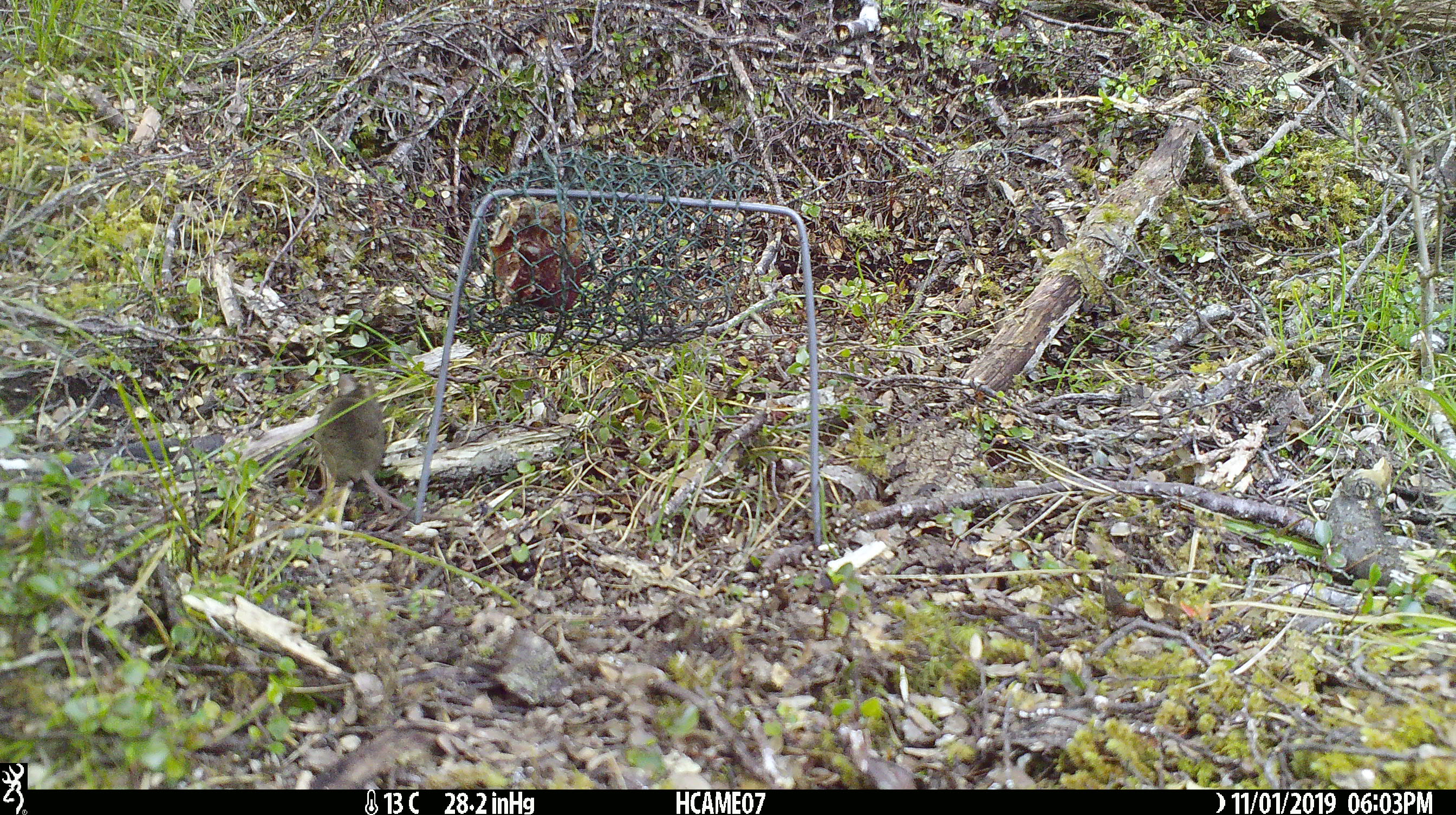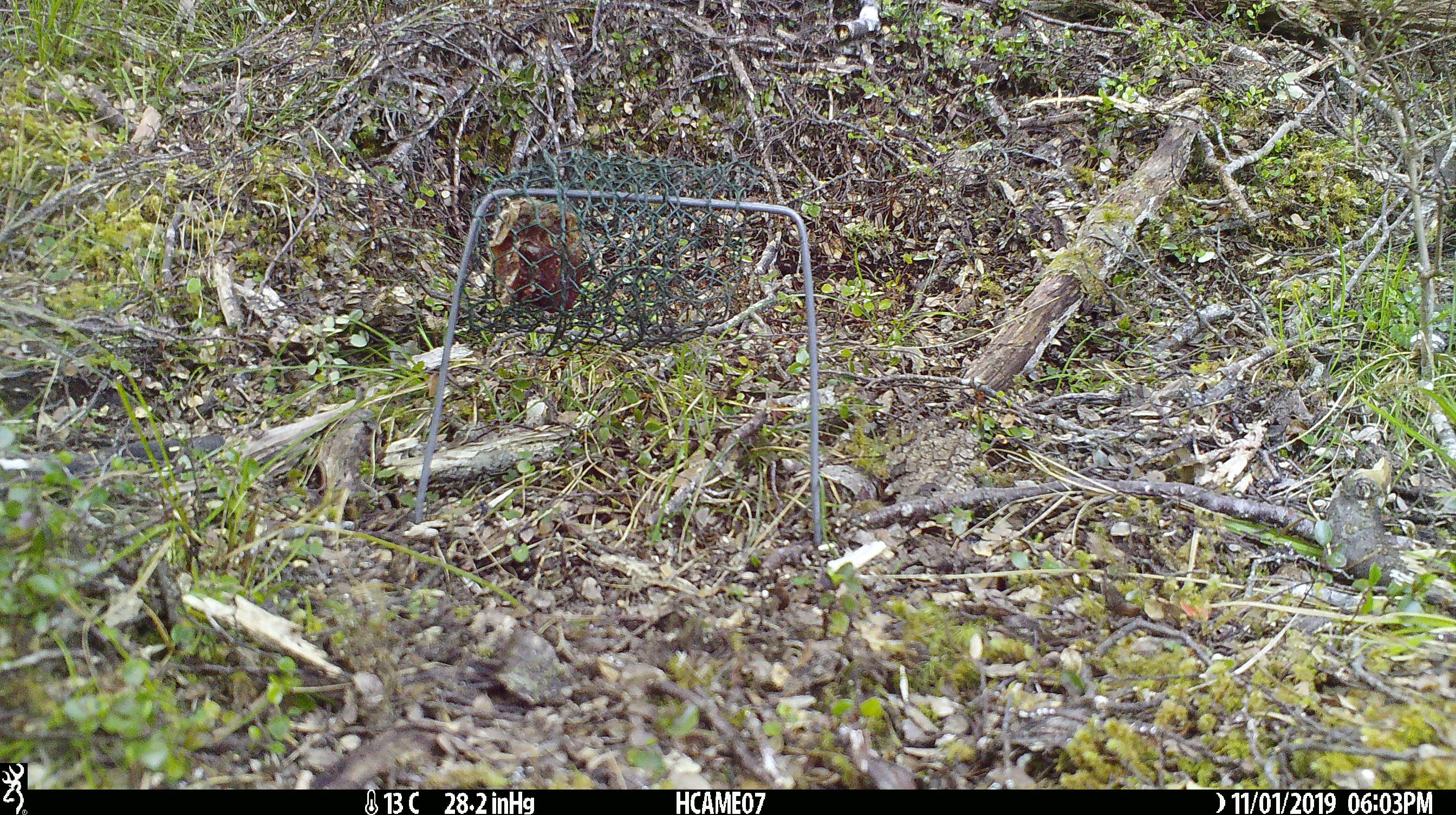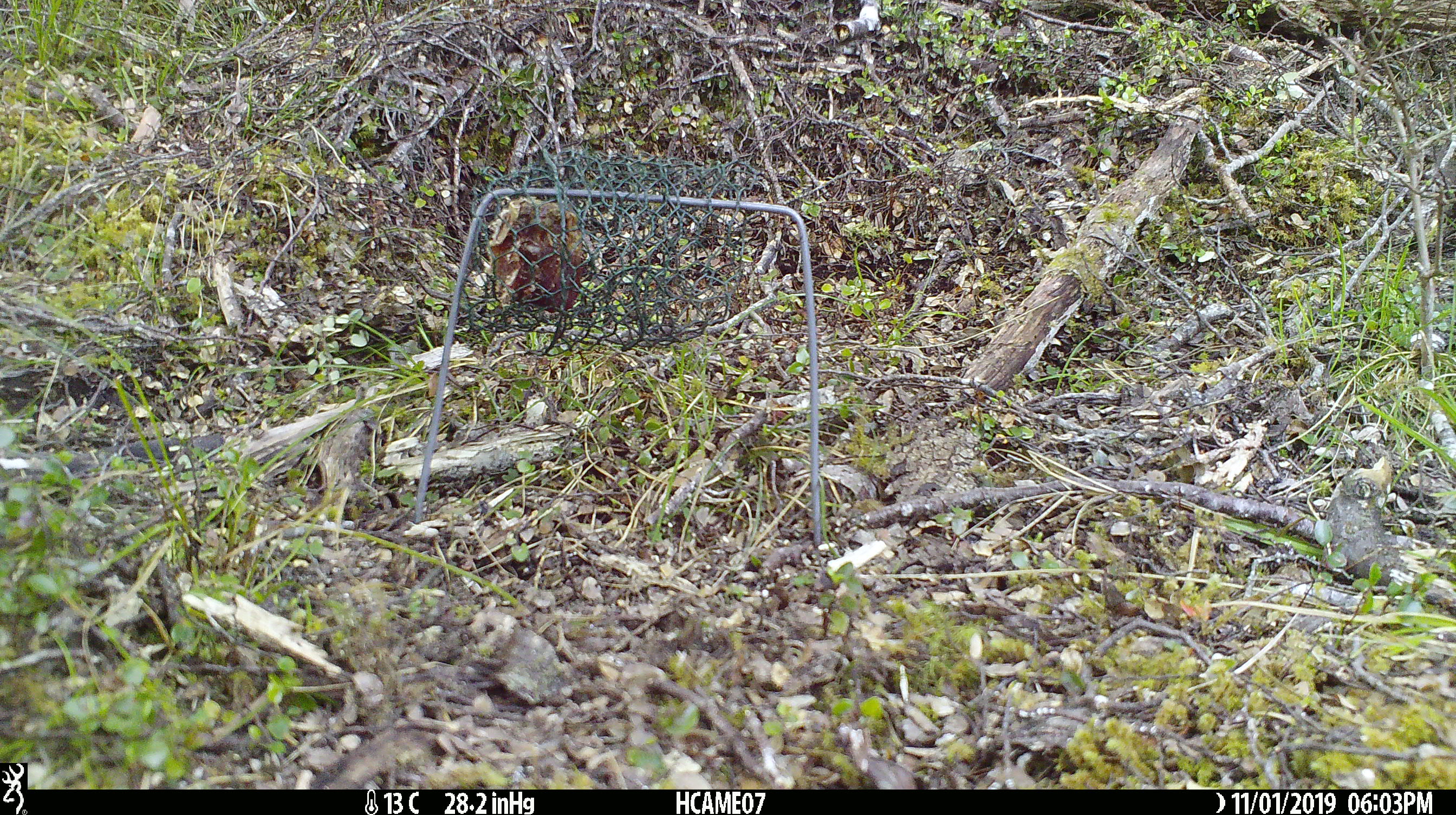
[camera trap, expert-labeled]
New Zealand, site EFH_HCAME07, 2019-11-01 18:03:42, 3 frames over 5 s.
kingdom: Animalia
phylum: Chordata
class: Mammalia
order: Rodentia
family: Muridae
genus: Mus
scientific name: Mus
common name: mouse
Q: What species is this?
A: Mouse (Mus).